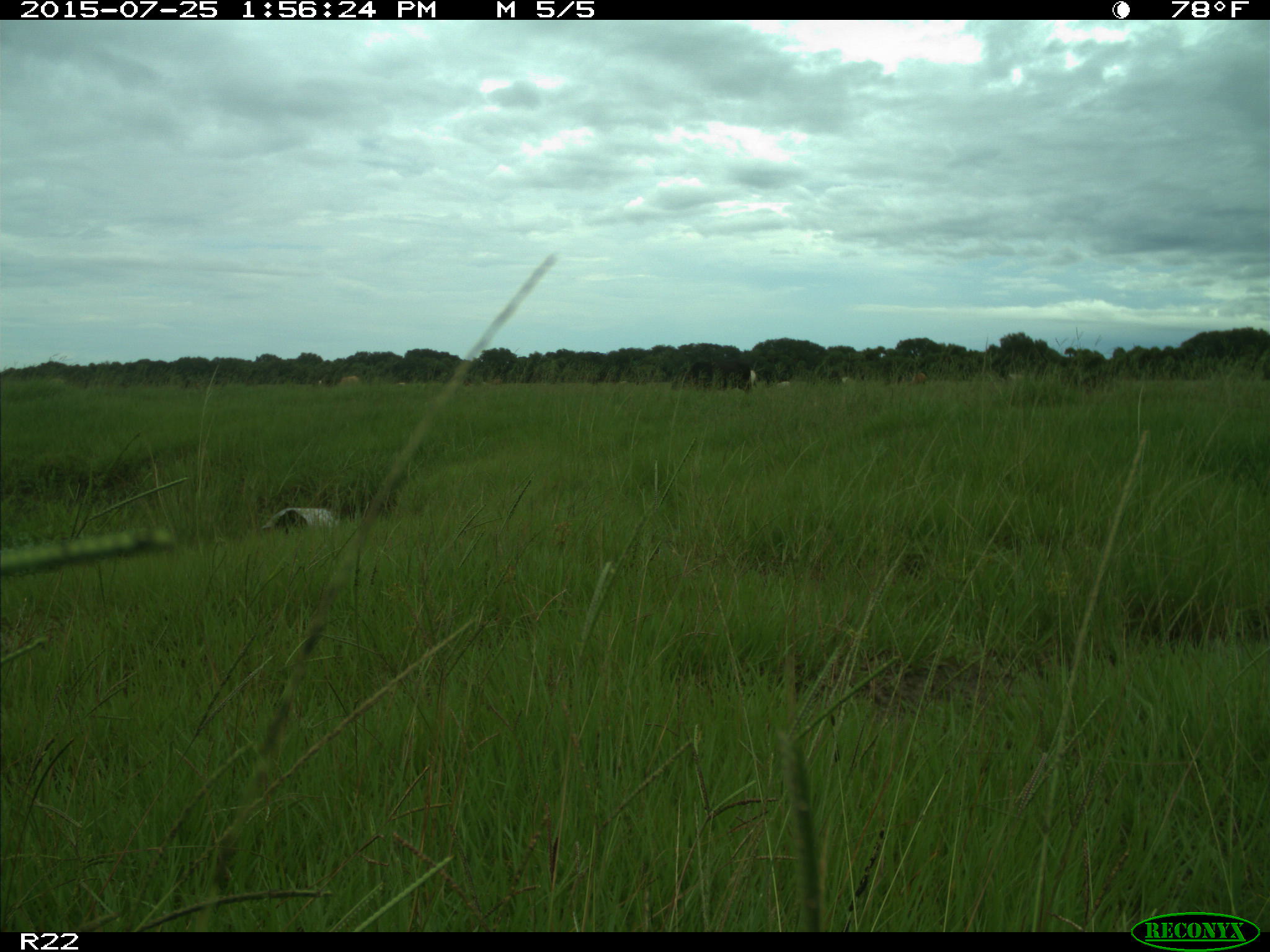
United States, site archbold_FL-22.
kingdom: Animalia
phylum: Chordata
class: Mammalia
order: Artiodactyla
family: Bovidae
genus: Bos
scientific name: Bos taurus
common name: domestic cow